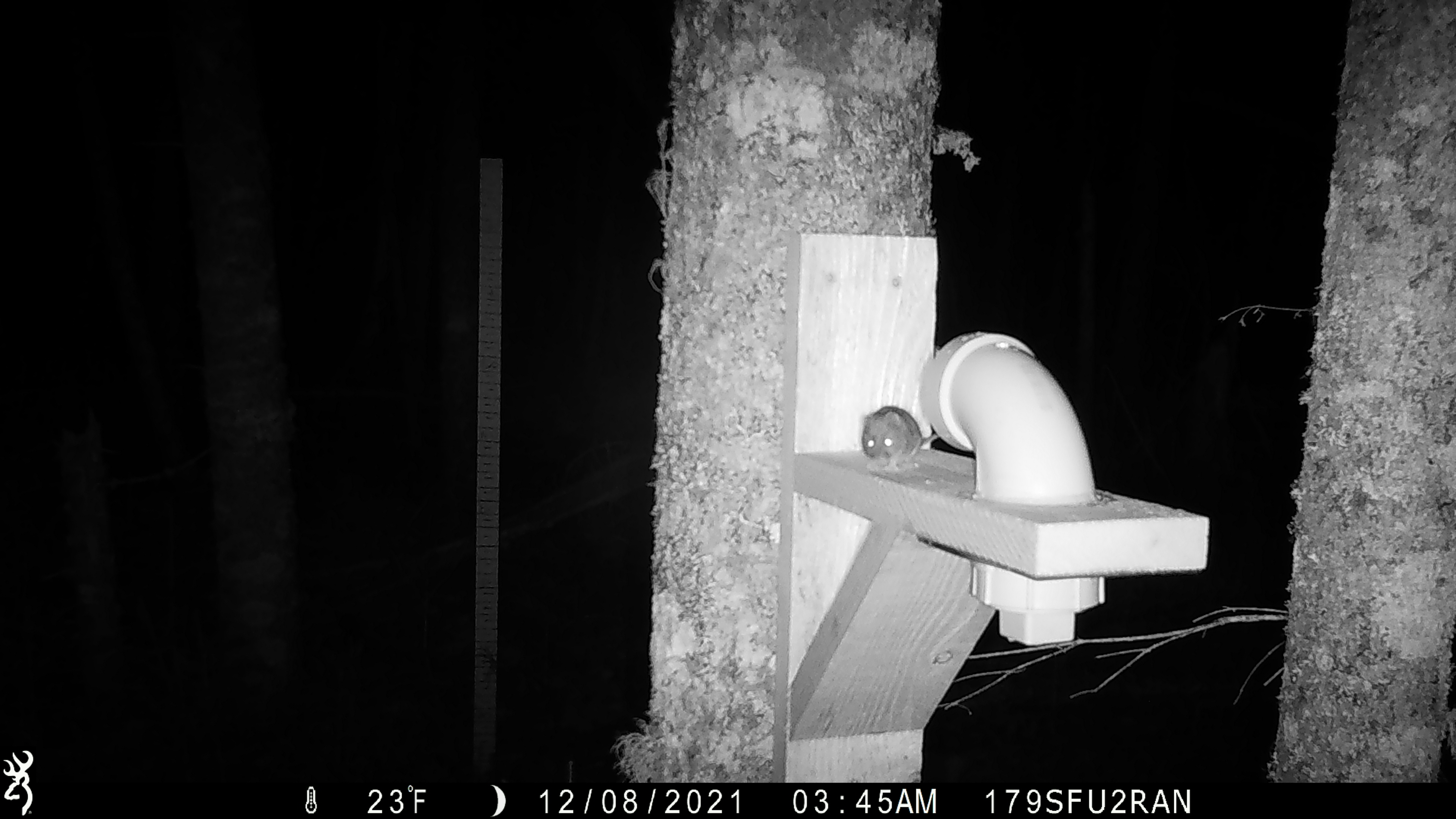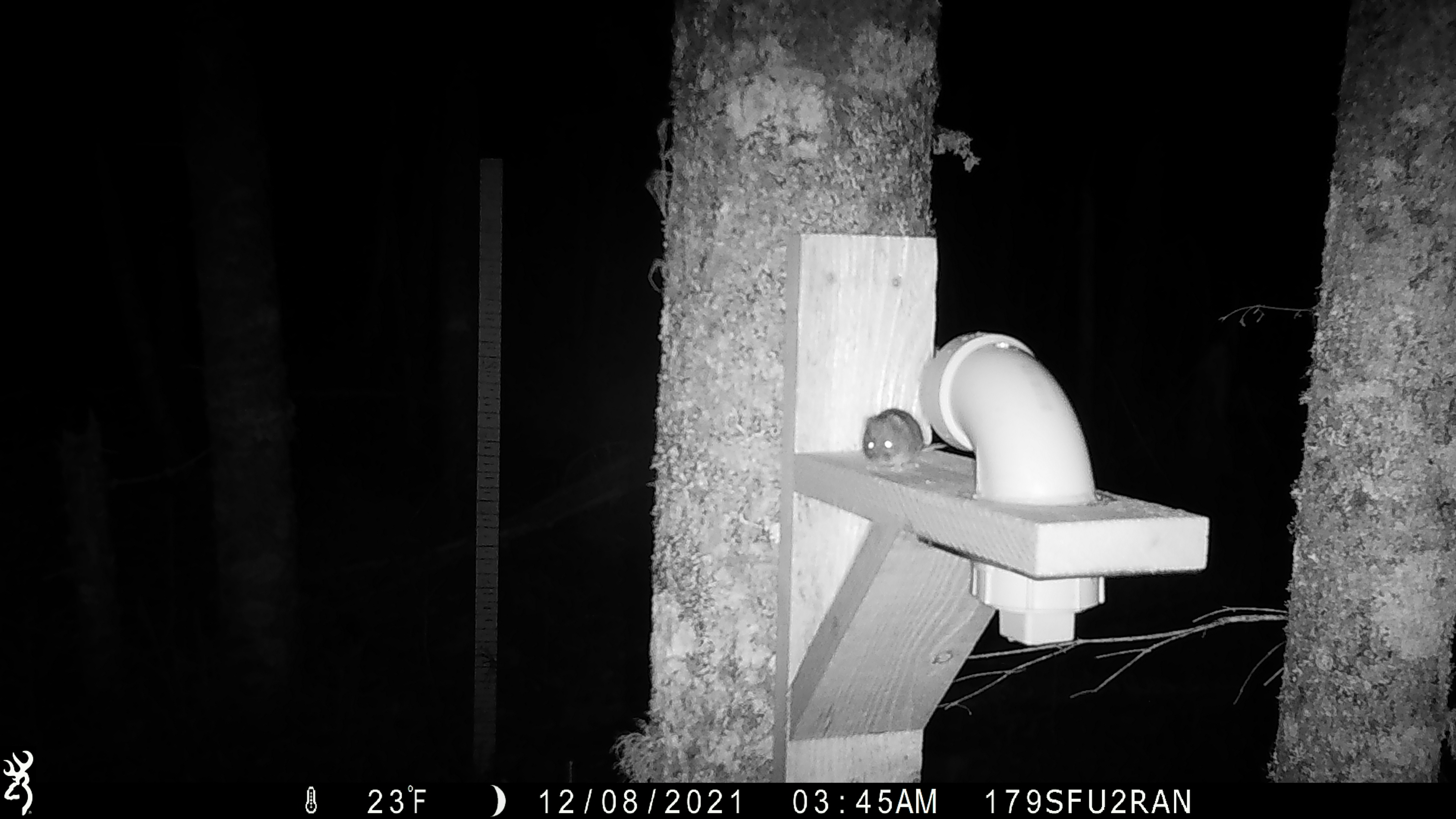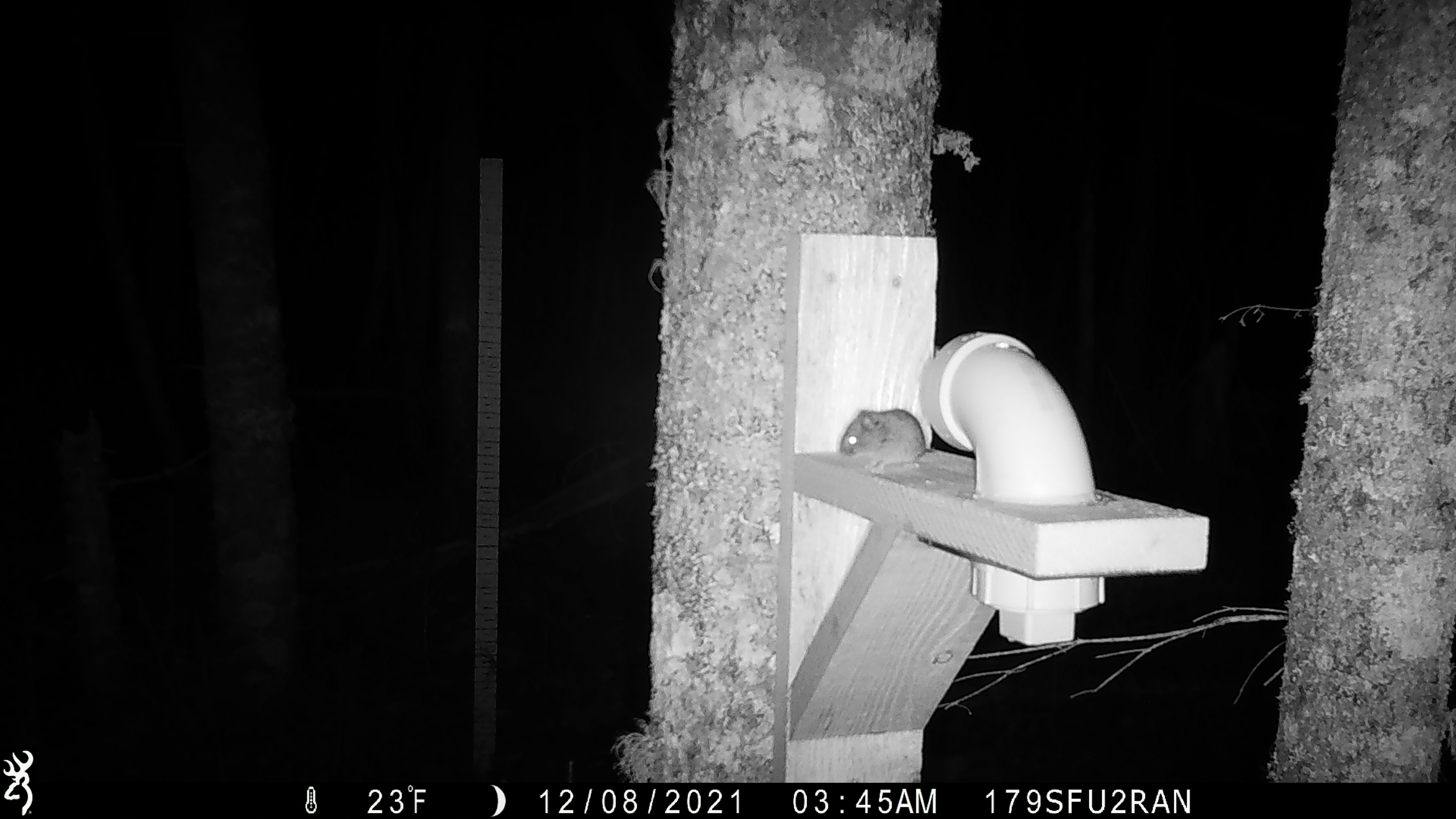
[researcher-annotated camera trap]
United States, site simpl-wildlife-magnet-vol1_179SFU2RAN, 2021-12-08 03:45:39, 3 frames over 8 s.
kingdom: Animalia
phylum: Chordata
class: Mammalia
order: Rodentia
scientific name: Rodentia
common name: mouse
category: mouse sp.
Mouse sp. (mouse) (Rodentia).